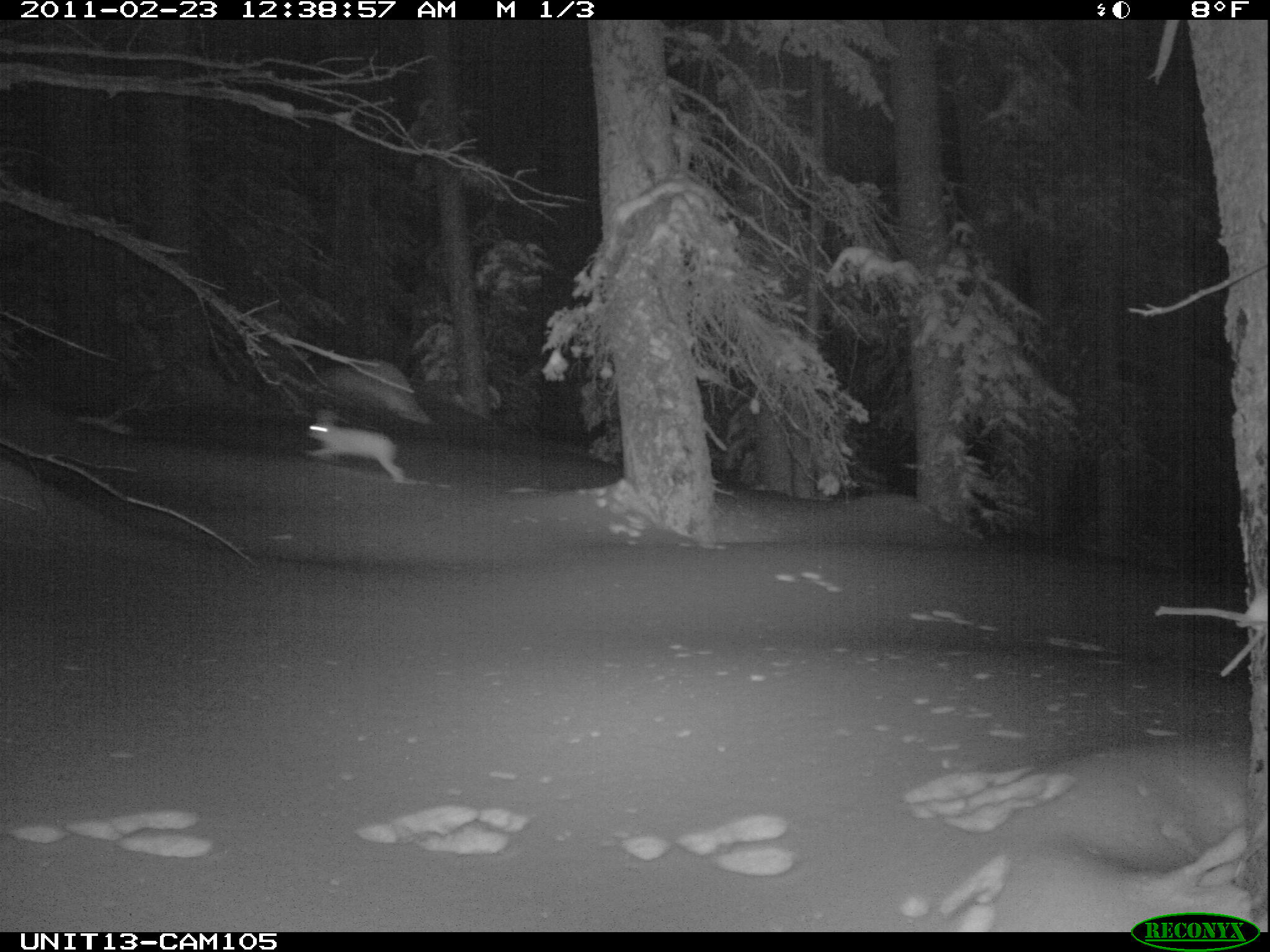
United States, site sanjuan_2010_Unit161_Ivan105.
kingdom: Animalia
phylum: Chordata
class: Mammalia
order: Lagomorpha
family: Leporidae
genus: Lepus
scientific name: Lepus americanus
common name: snowshoe hare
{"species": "Lepus americanus (snowshoe hare)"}